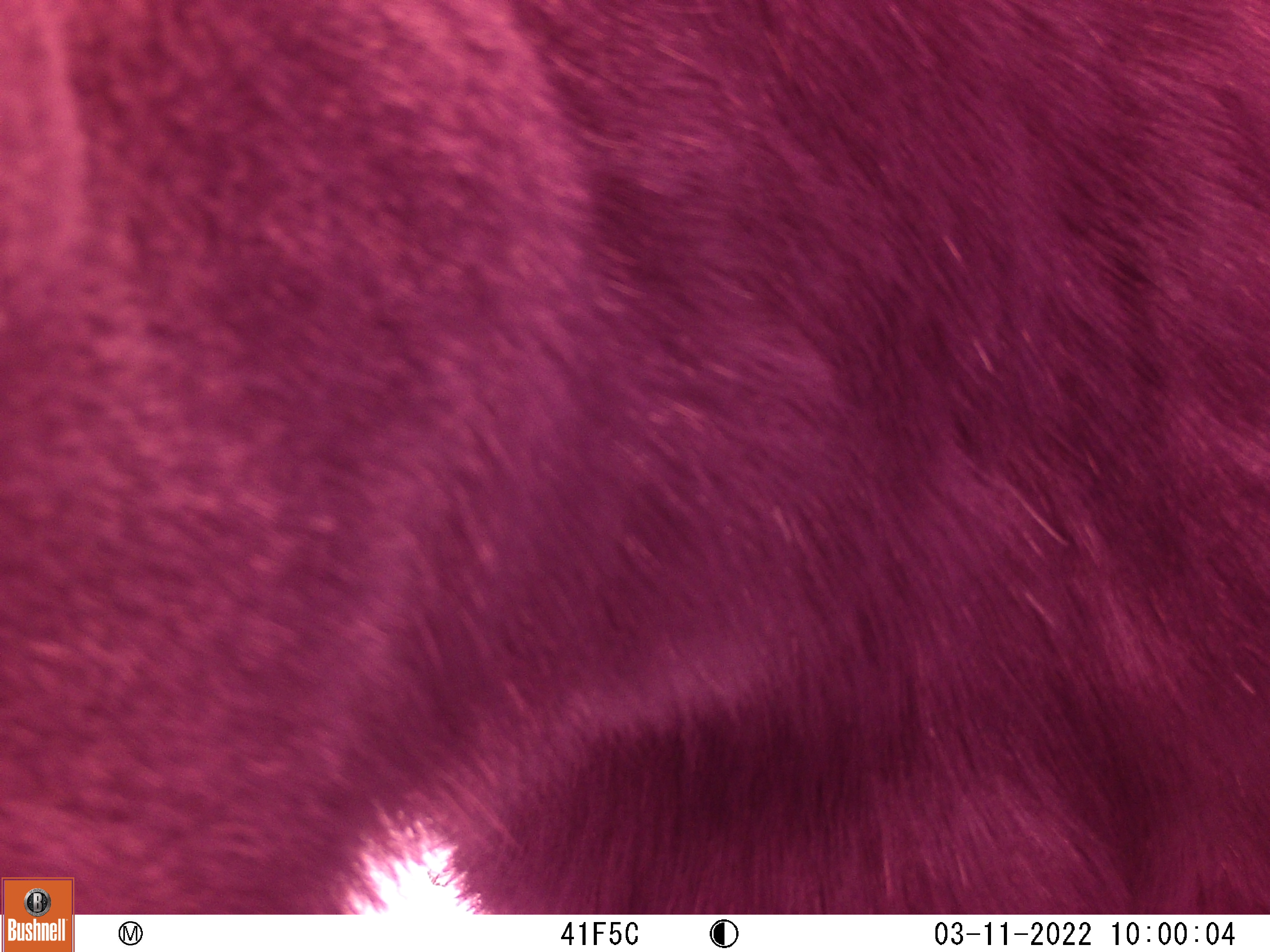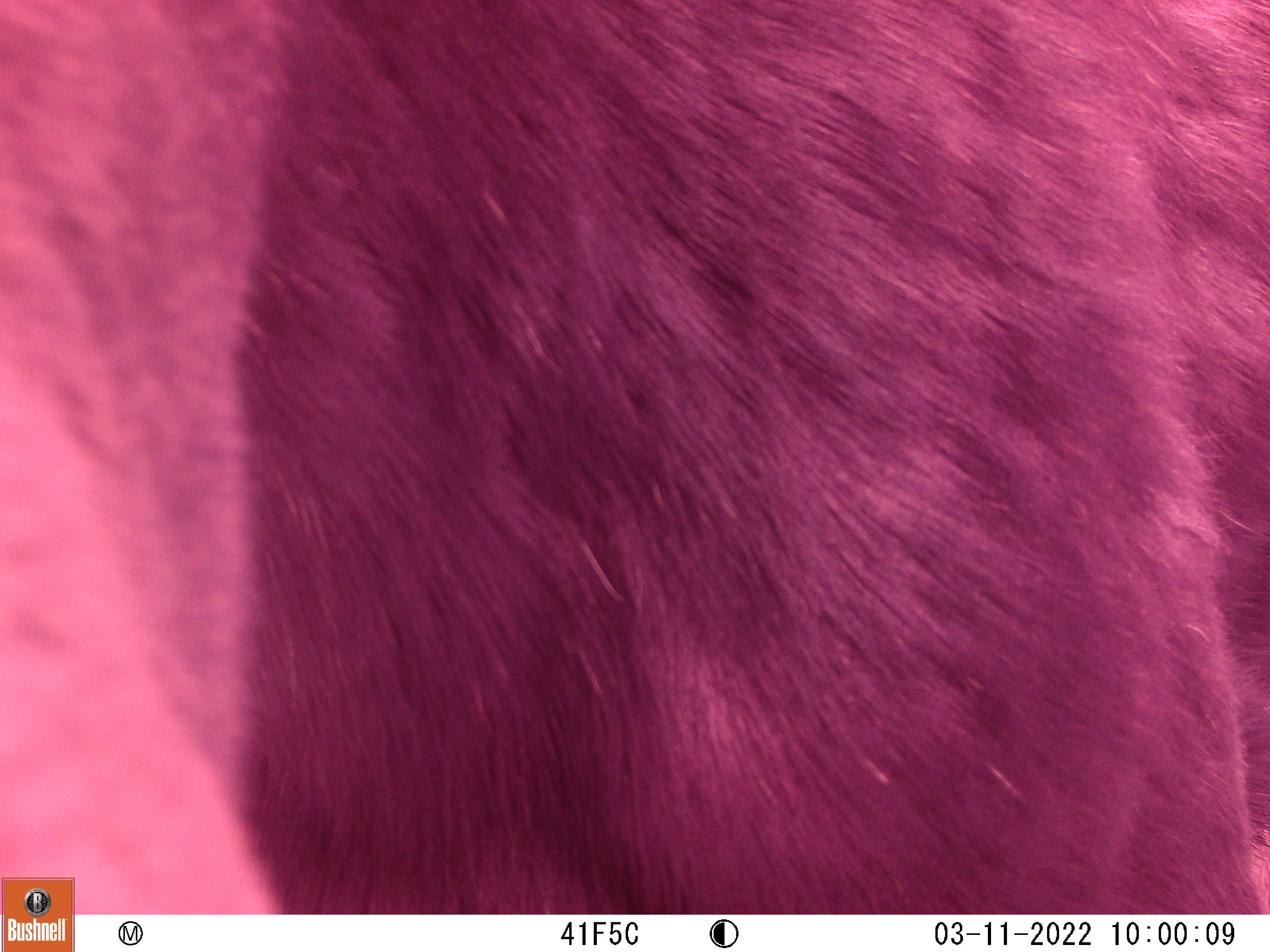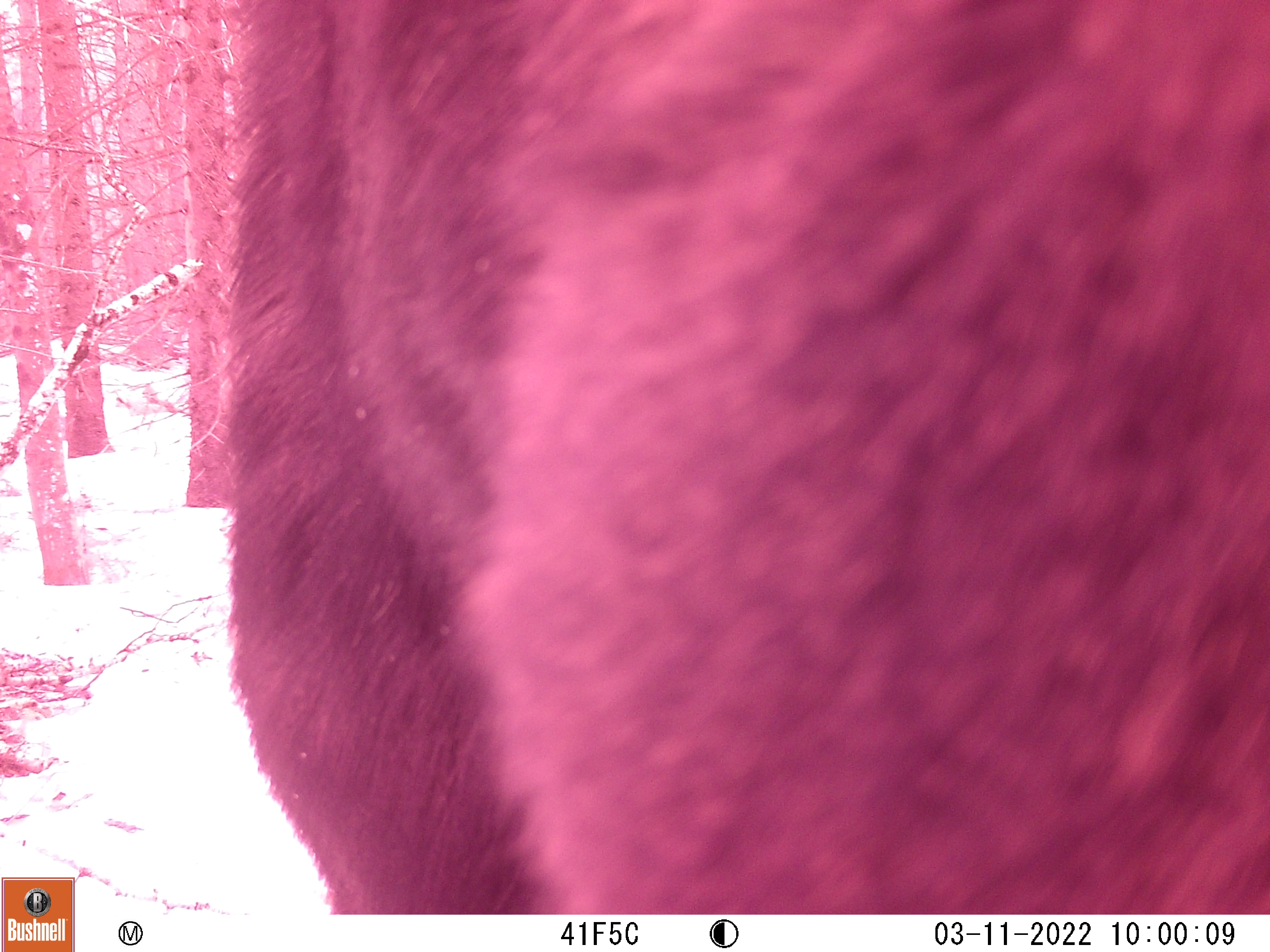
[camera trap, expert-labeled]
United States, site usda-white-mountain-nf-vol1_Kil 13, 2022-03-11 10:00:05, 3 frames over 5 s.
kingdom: Animalia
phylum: Chordata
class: Mammalia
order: Artiodactyla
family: Cervidae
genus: Alces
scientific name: Alces alces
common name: moose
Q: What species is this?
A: Moose (Alces alces).